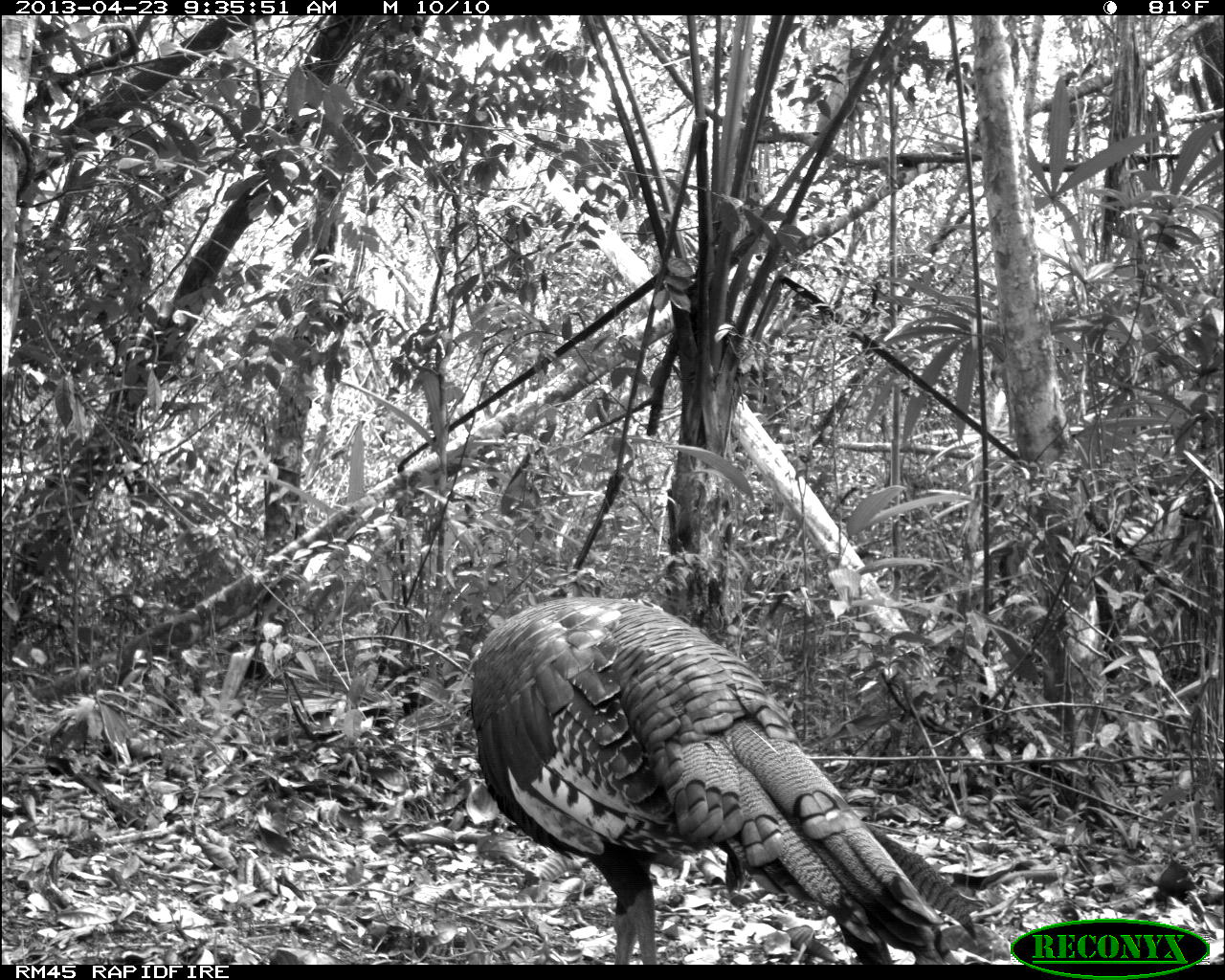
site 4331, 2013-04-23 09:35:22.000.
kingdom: Animalia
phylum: Chordata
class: Aves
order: Galliformes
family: Phasianidae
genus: Meleagris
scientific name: Meleagris ocellata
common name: ocellated turkey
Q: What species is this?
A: Meleagris ocellata (ocellated turkey).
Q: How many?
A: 2.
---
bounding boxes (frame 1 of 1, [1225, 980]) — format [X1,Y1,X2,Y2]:
meleagris ocellata: [464,590,984,965]